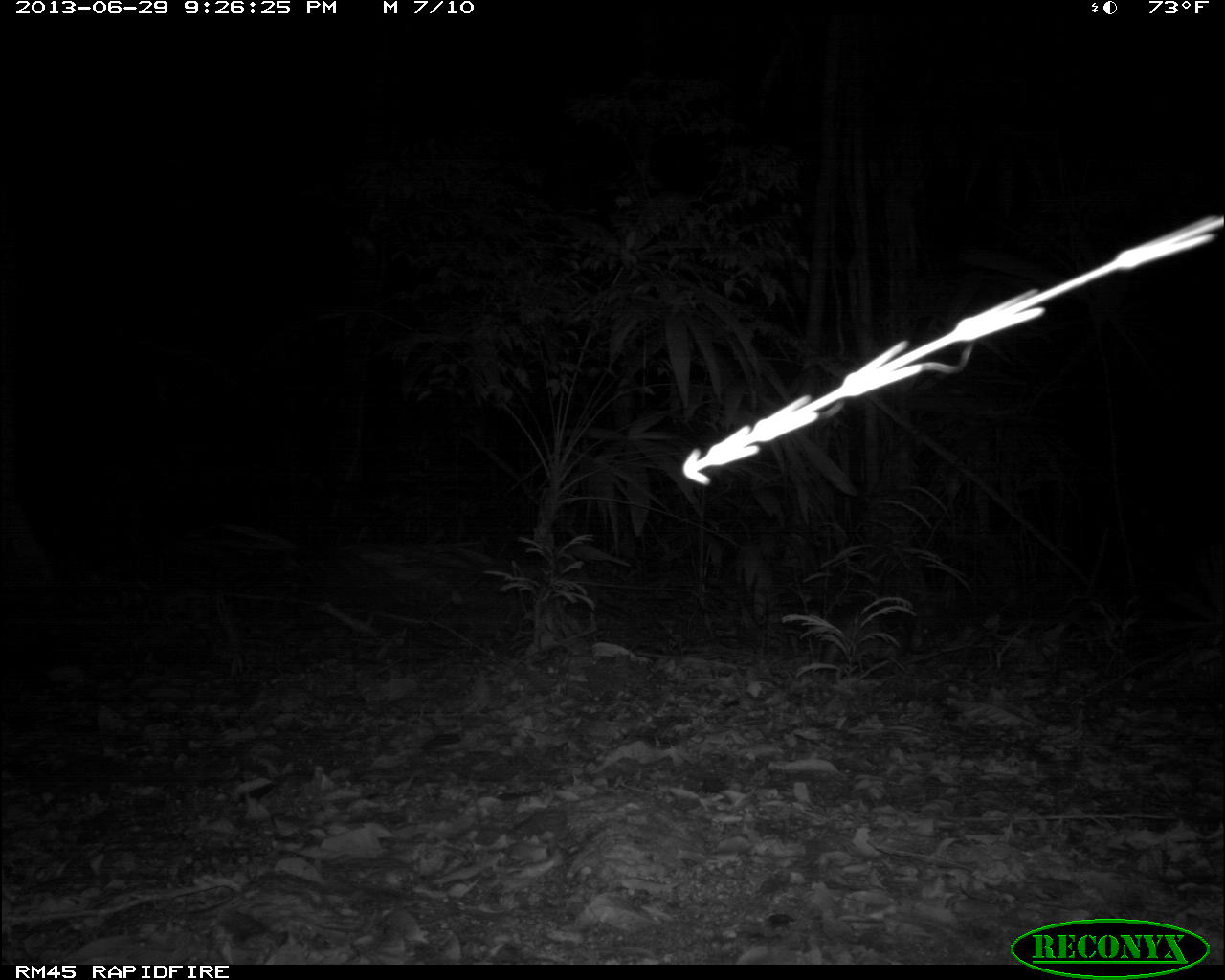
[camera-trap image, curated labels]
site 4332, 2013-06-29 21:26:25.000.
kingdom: Animalia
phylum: Chordata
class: Mammalia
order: Rodentia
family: Cuniculidae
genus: Cuniculus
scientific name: Cuniculus paca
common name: lowland paca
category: agouti paca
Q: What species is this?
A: Agouti paca (lowland paca) (Cuniculus paca).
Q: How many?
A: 1.